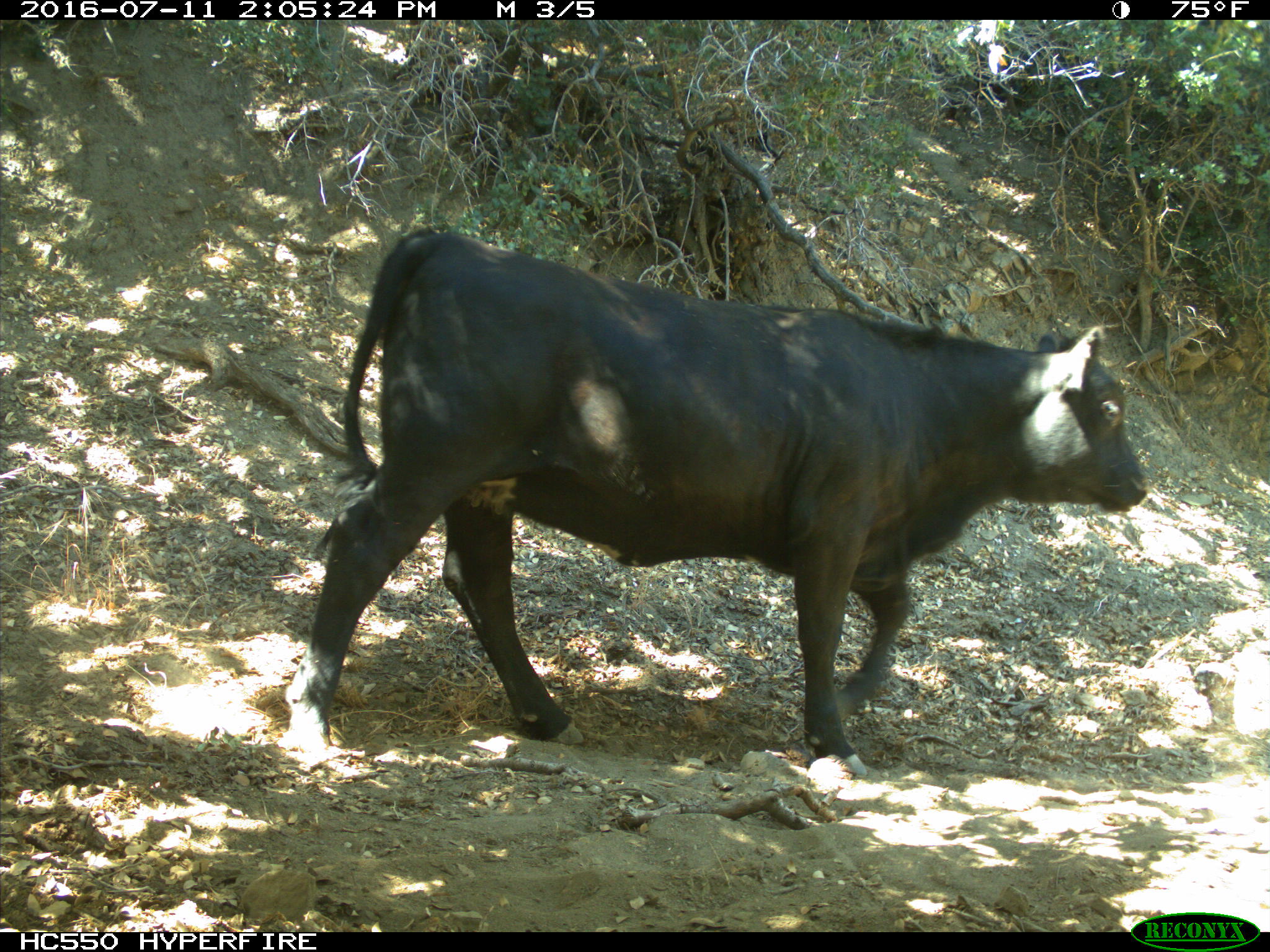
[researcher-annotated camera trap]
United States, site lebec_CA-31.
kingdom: Animalia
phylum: Chordata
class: Mammalia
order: Artiodactyla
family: Bovidae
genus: Bos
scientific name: Bos taurus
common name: domestic cow